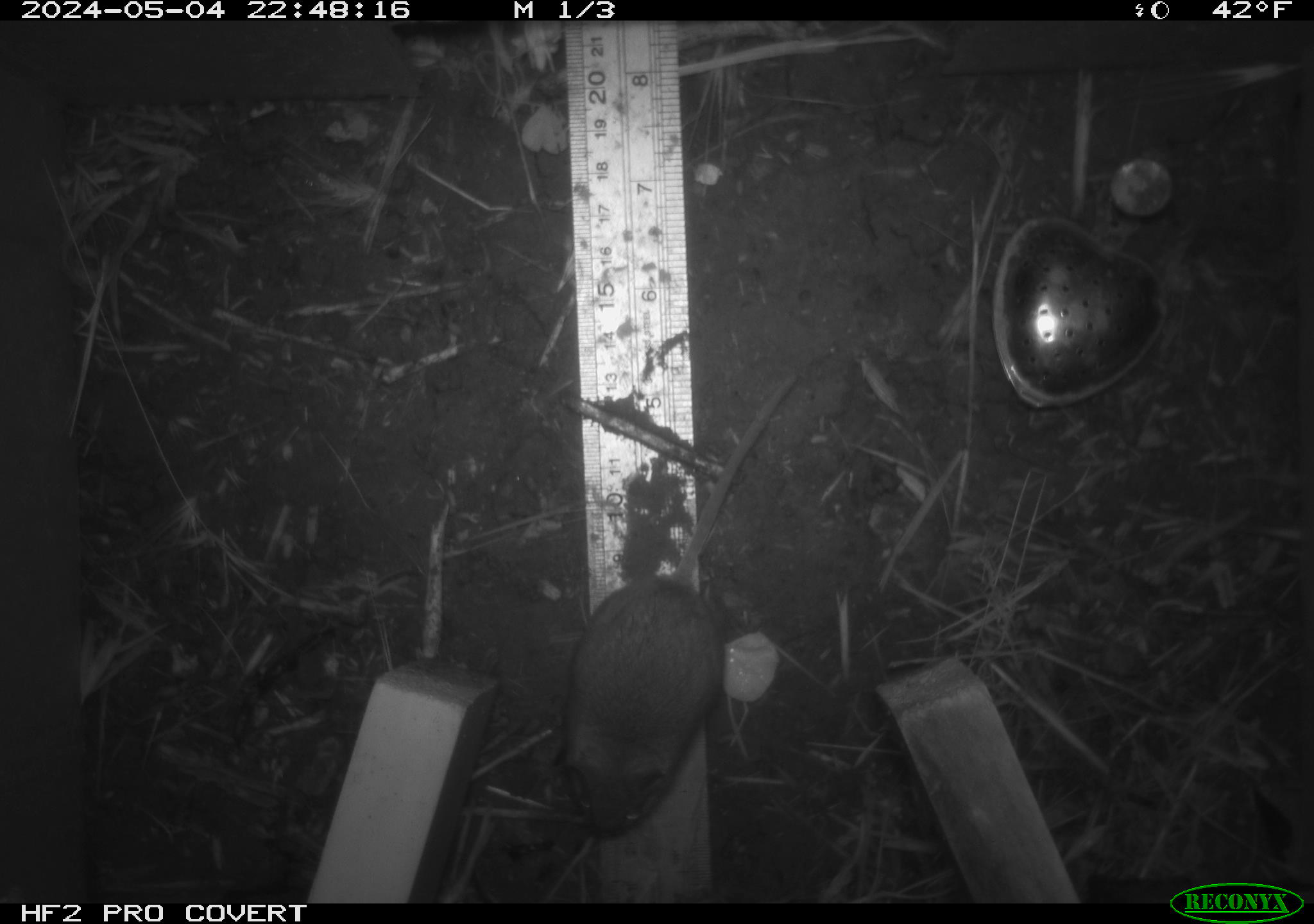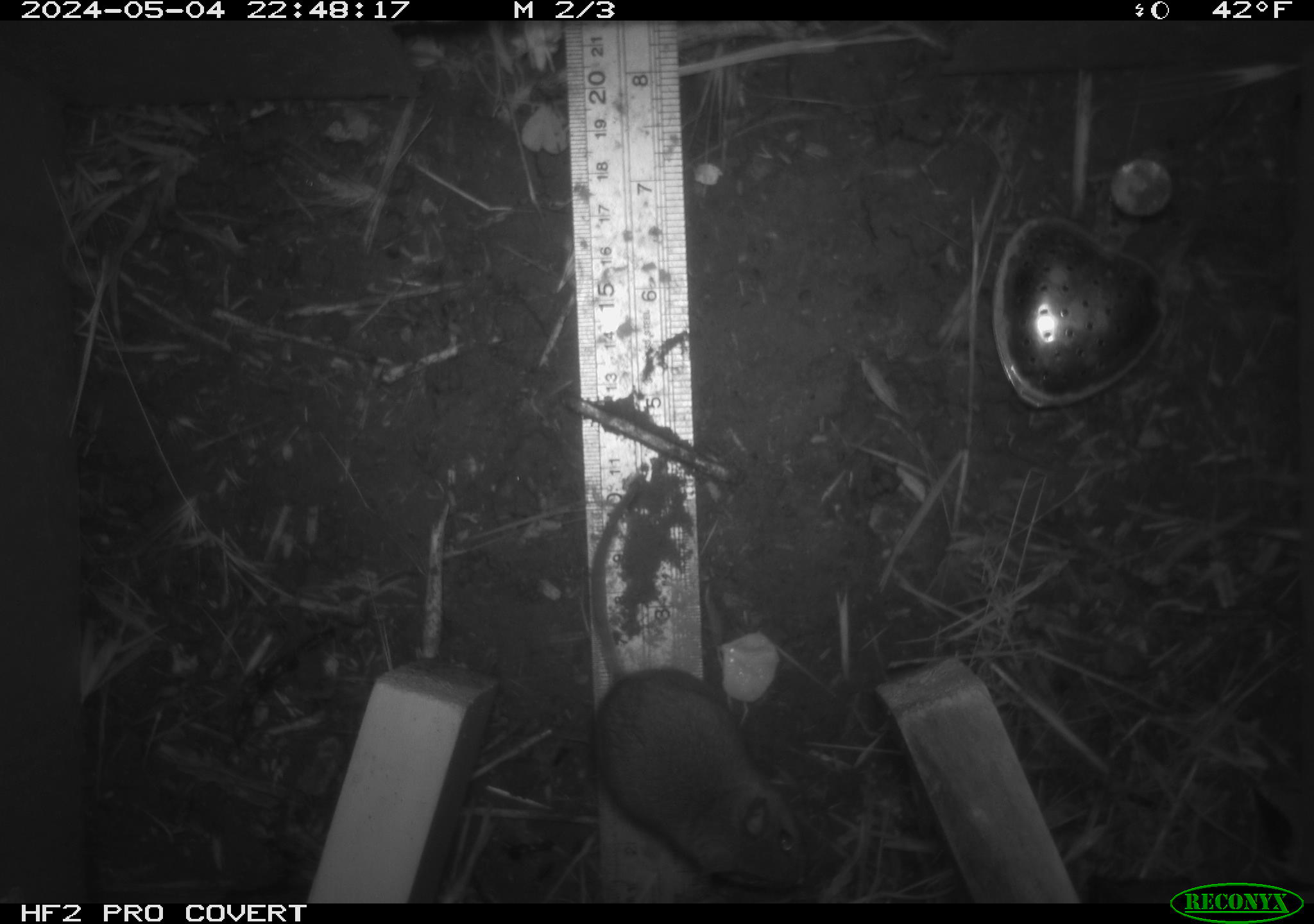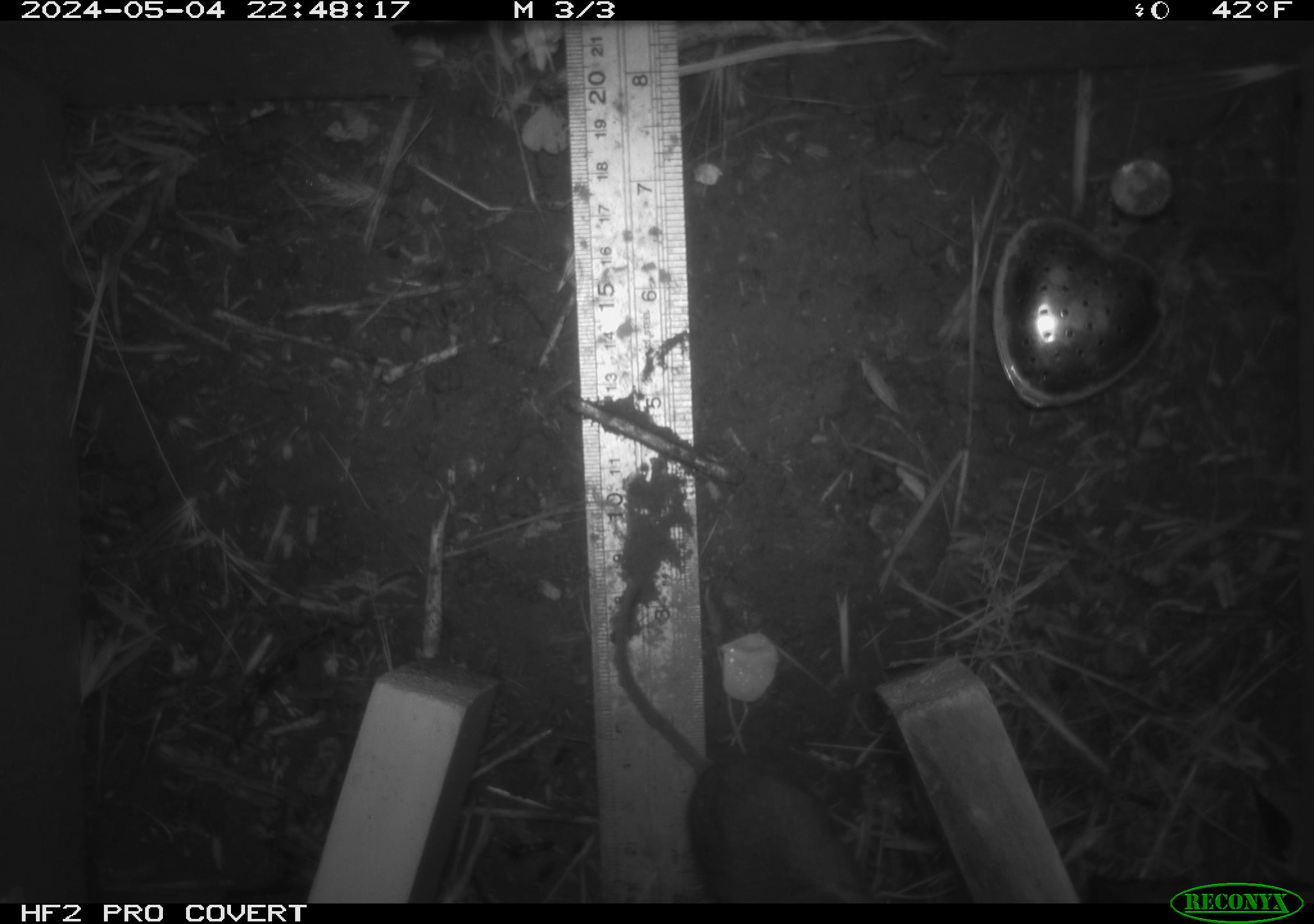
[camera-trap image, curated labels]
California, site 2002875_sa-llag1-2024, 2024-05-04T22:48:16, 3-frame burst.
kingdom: Animalia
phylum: Chordata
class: Mammalia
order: Rodentia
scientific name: Rodentia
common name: mouse species